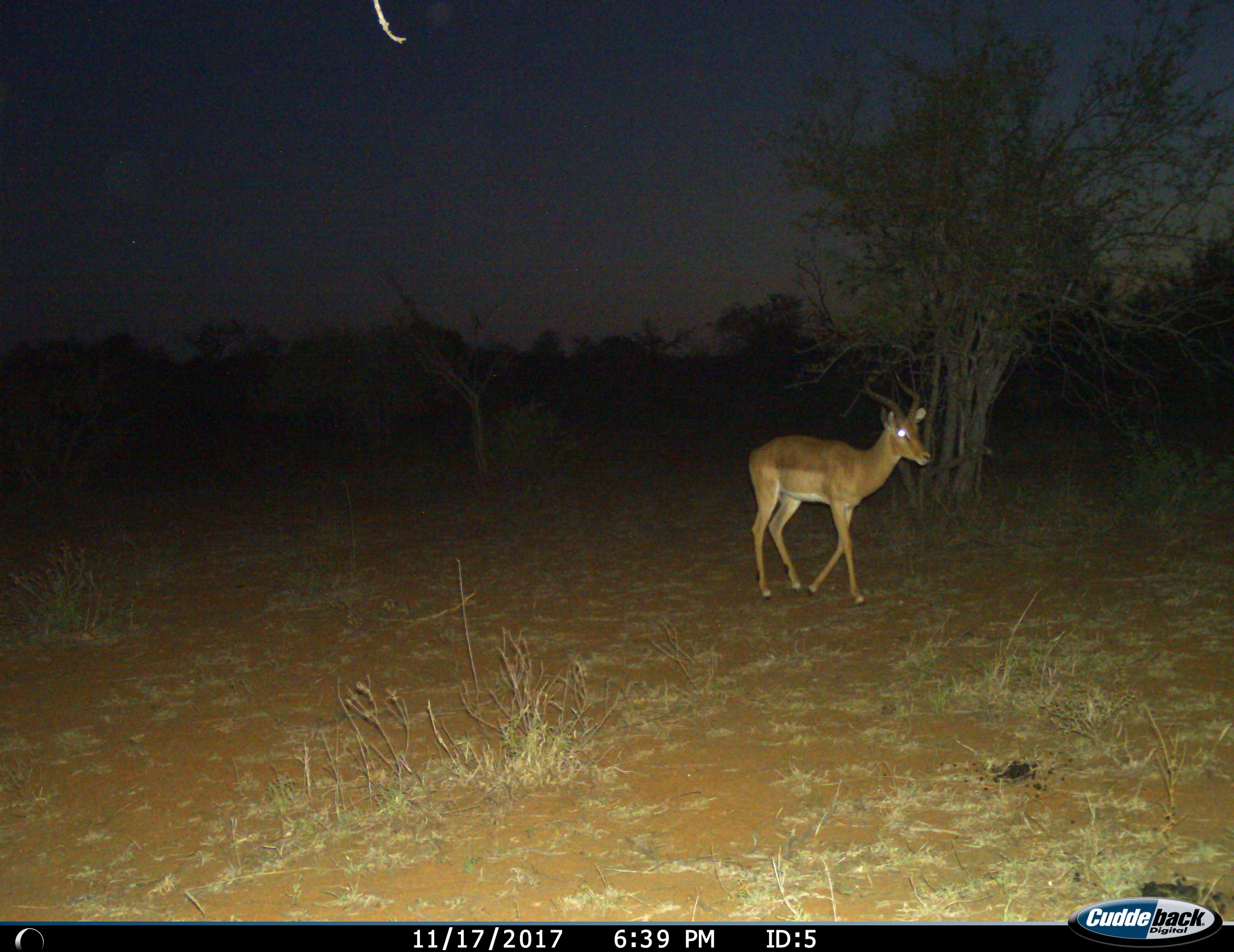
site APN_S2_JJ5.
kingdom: Animalia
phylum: Chordata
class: Mammalia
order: Artiodactyla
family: Bovidae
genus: Aepyceros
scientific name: Aepyceros melampus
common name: impala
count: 1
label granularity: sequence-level